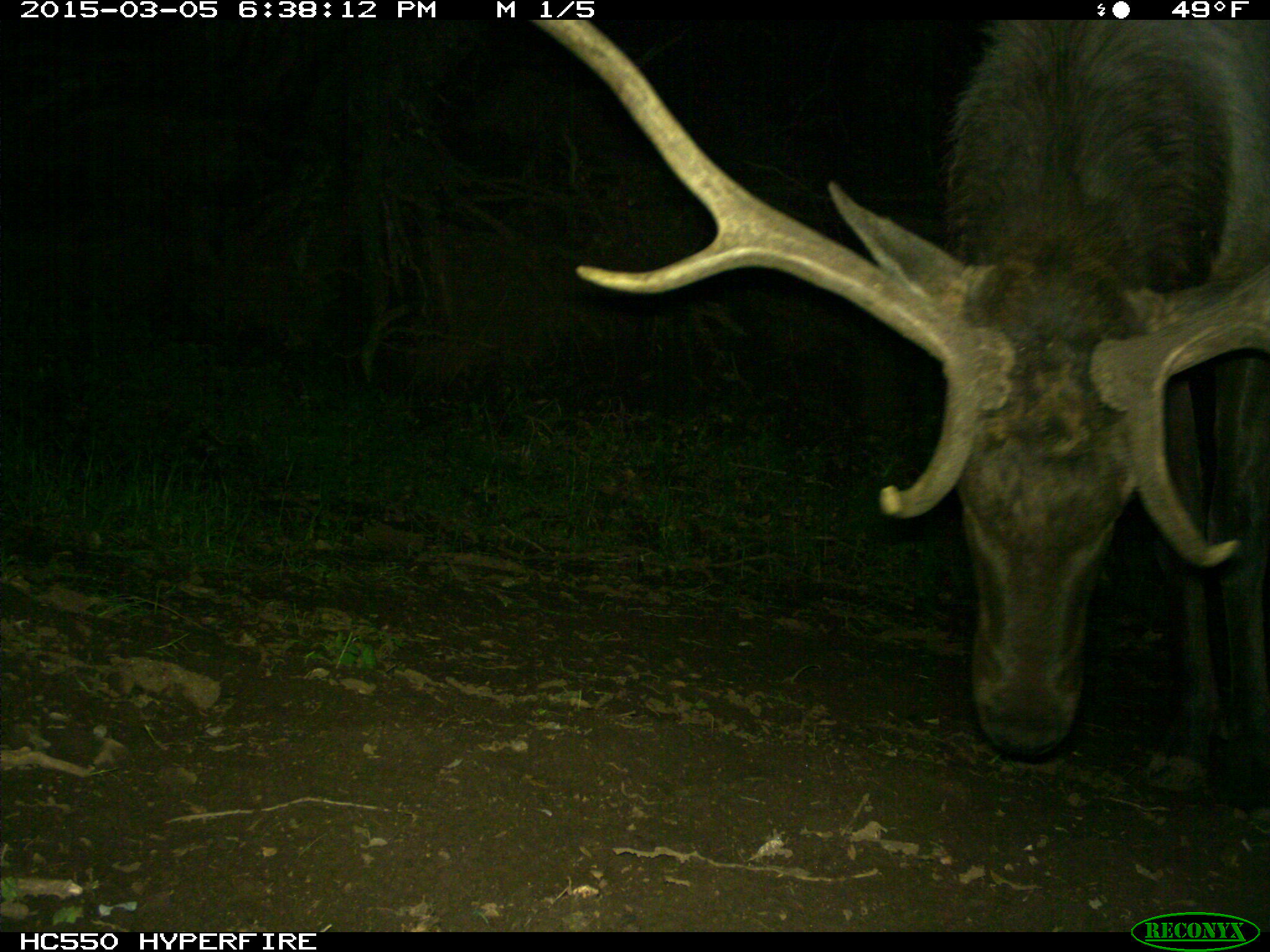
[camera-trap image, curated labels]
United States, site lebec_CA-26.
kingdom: Animalia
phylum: Chordata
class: Mammalia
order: Artiodactyla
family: Cervidae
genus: Cervus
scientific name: Cervus canadensis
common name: elk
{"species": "Cervus canadensis (elk)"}